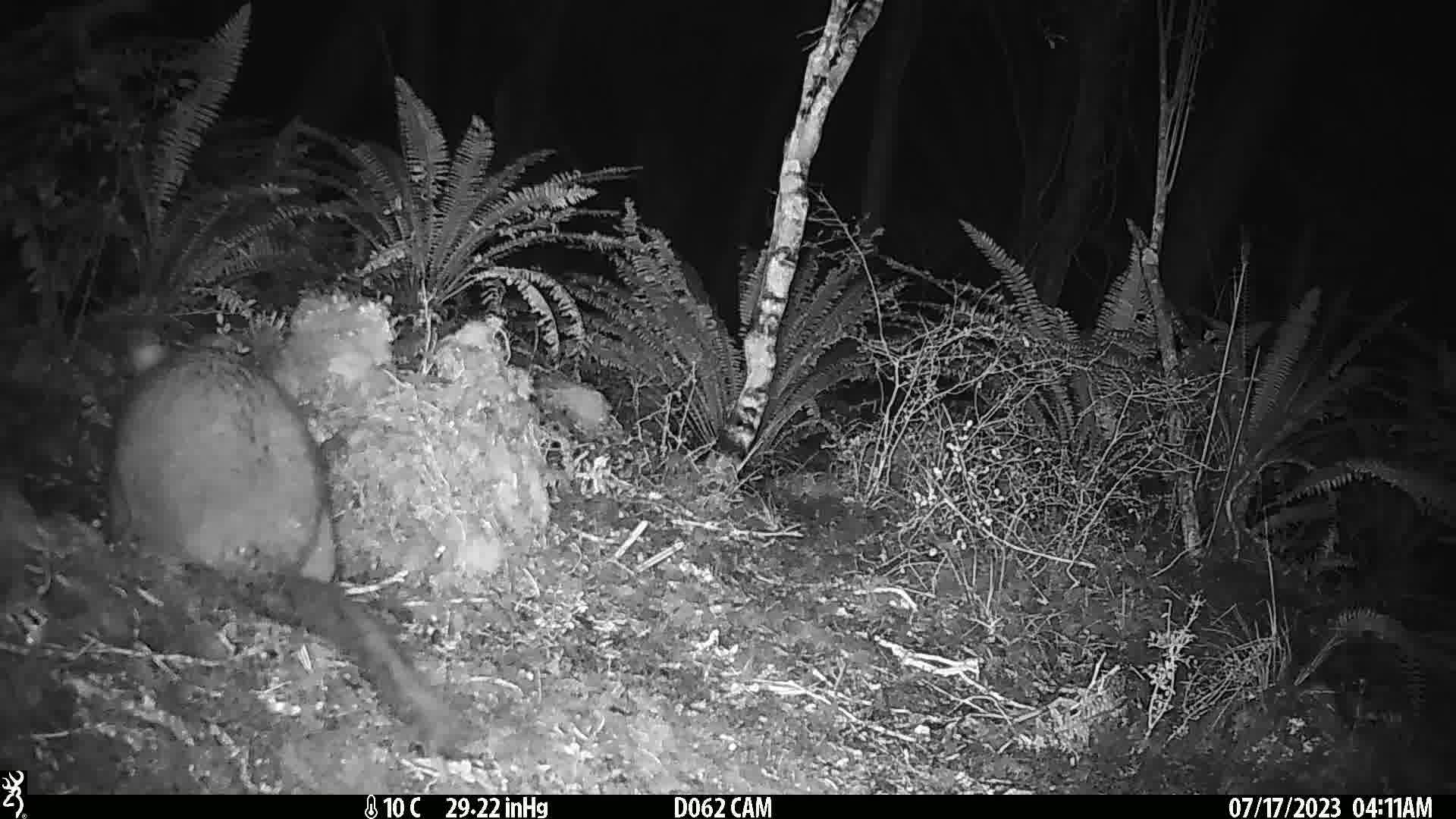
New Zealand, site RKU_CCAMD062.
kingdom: Animalia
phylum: Chordata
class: Mammalia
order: Diprotodontia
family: Phalangeridae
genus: Trichosurus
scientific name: Trichosurus vulpecula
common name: common brushtail possum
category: possum